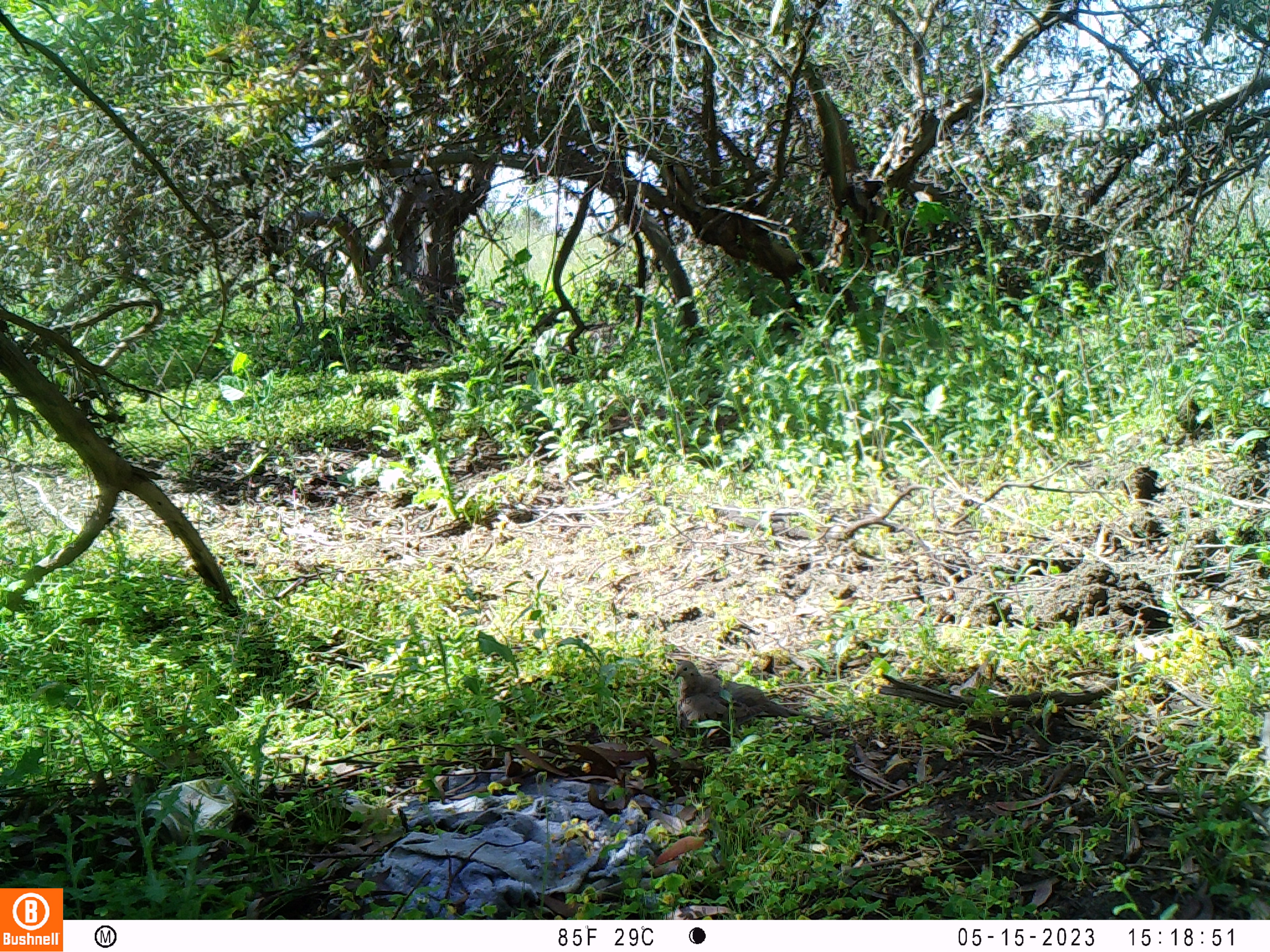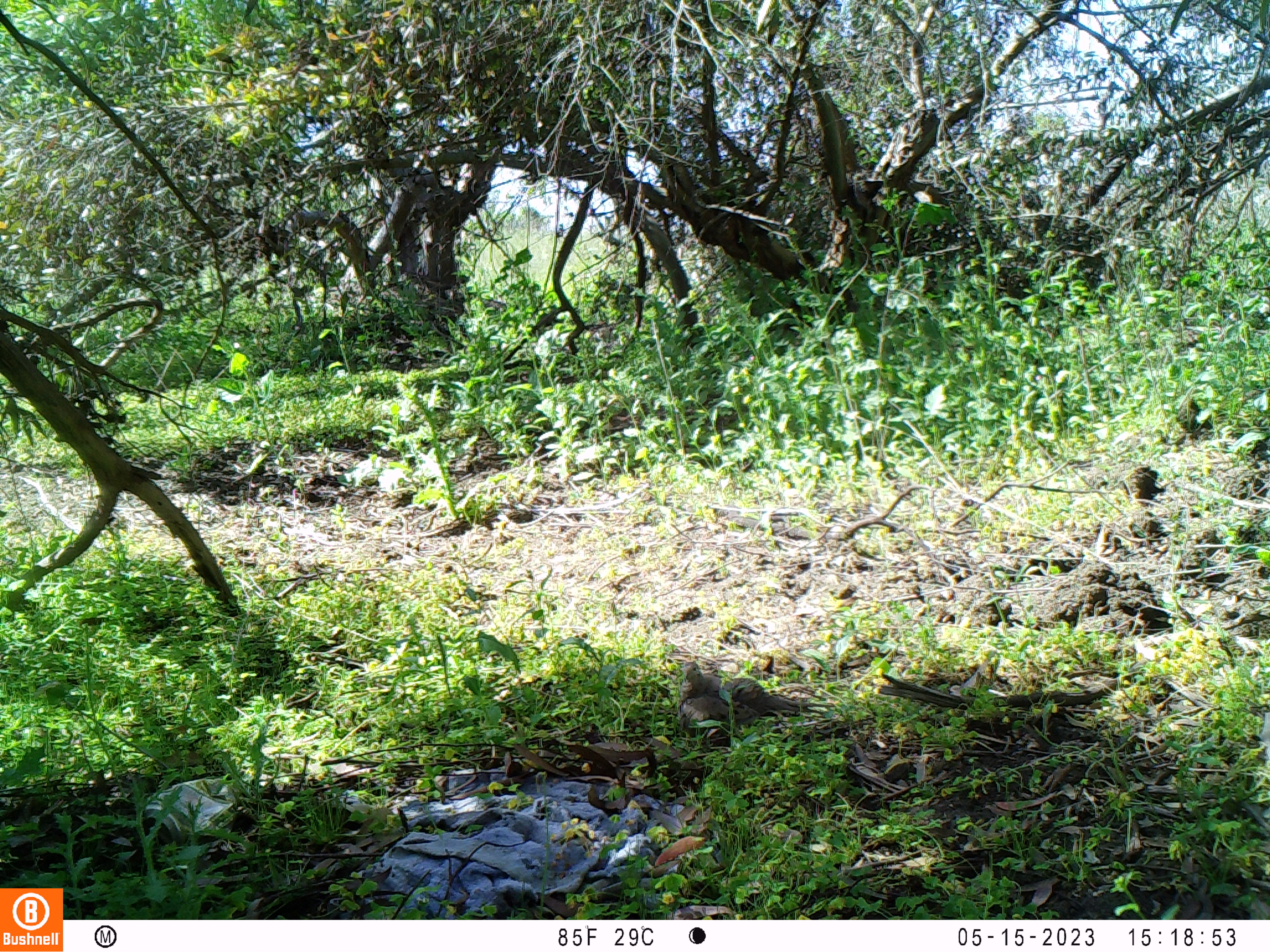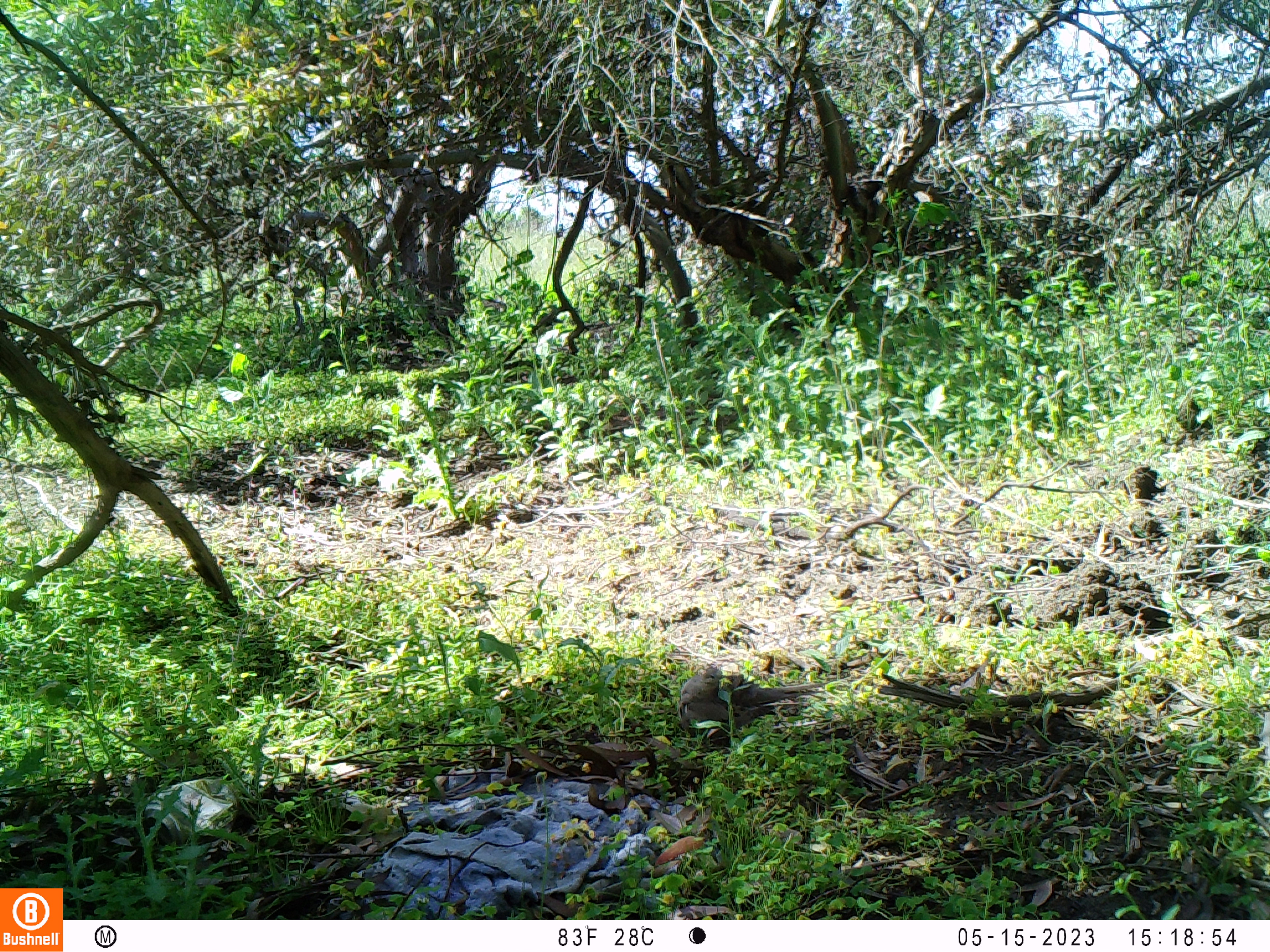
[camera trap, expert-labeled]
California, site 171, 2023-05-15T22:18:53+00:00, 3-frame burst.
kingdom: Animalia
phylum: Chordata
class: Aves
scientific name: Aves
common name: bird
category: unknown bird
Unknown bird (bird) (Aves).